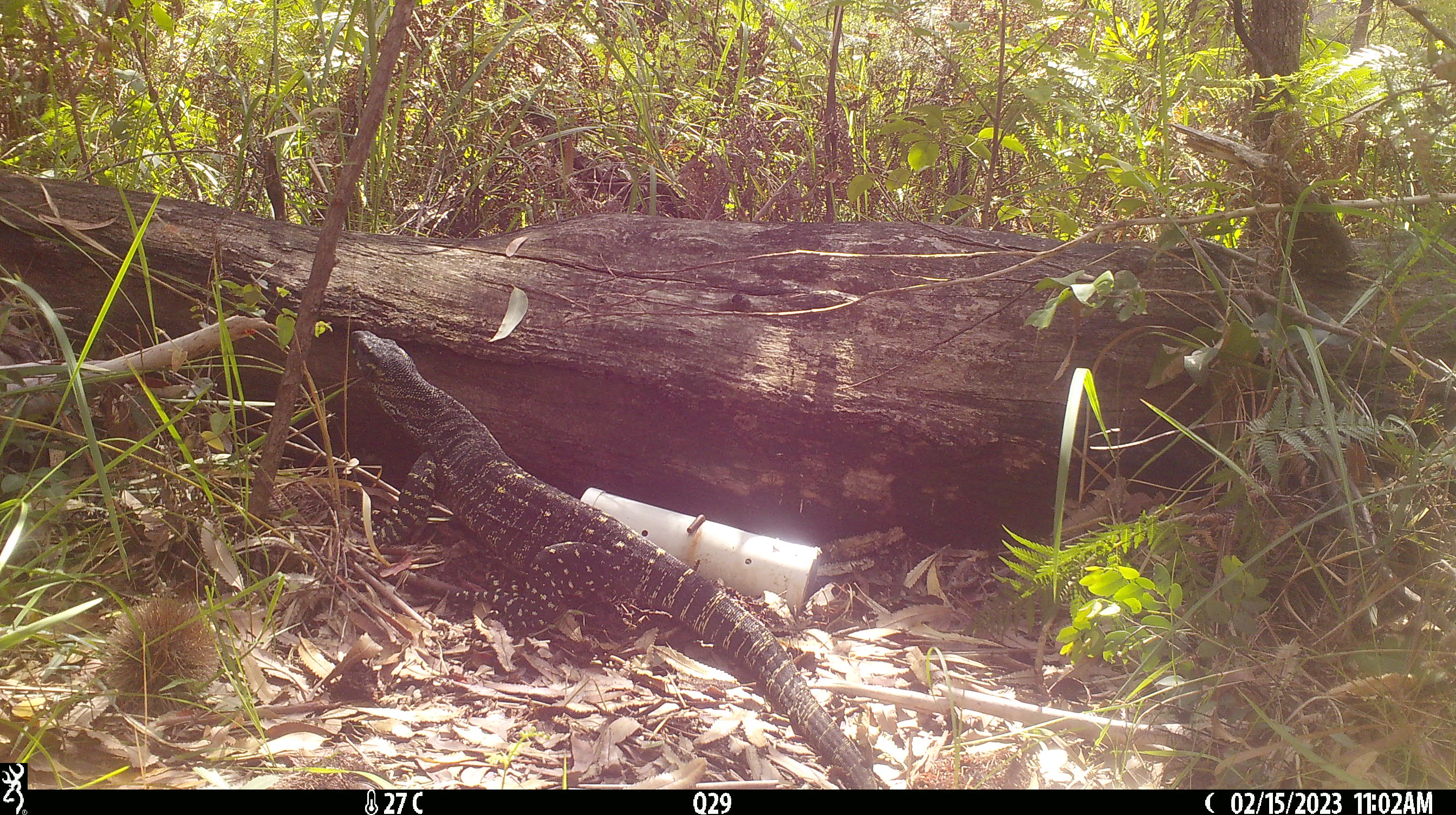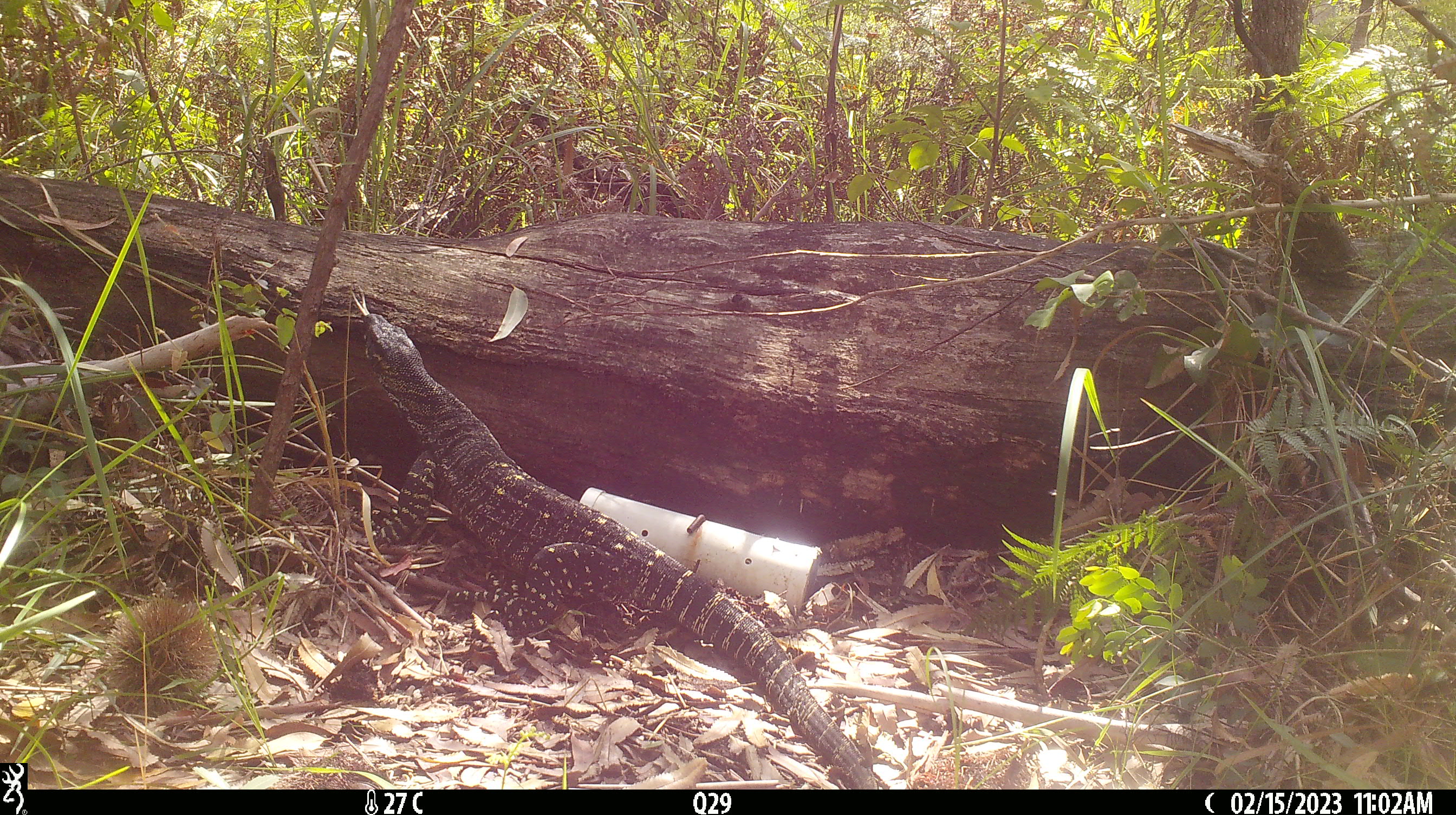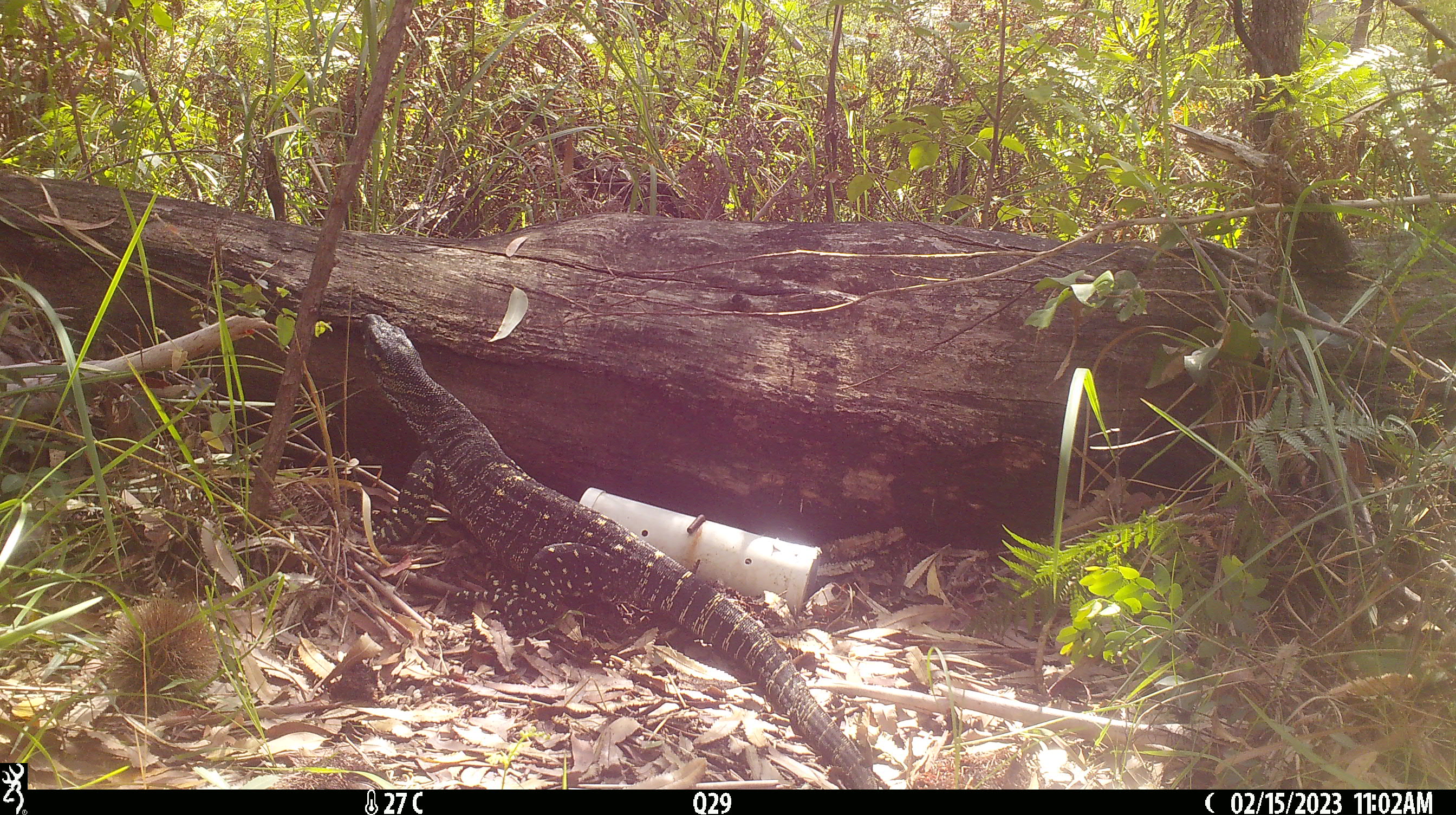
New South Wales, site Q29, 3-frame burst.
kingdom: Animalia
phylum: Chordata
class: Reptilia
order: Squamata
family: Varanidae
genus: Varanus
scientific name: Varanus varius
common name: lace monitor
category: goanna